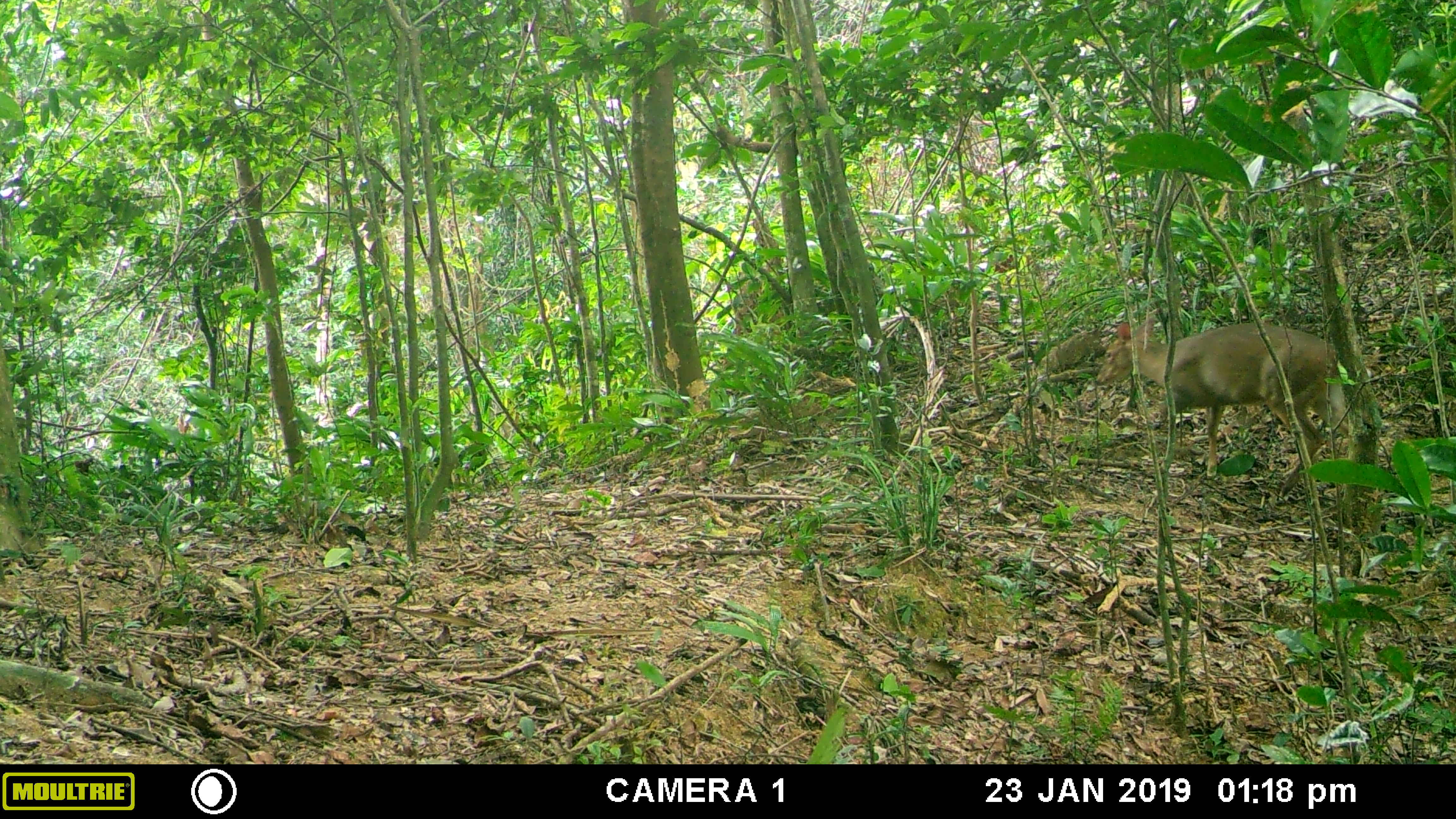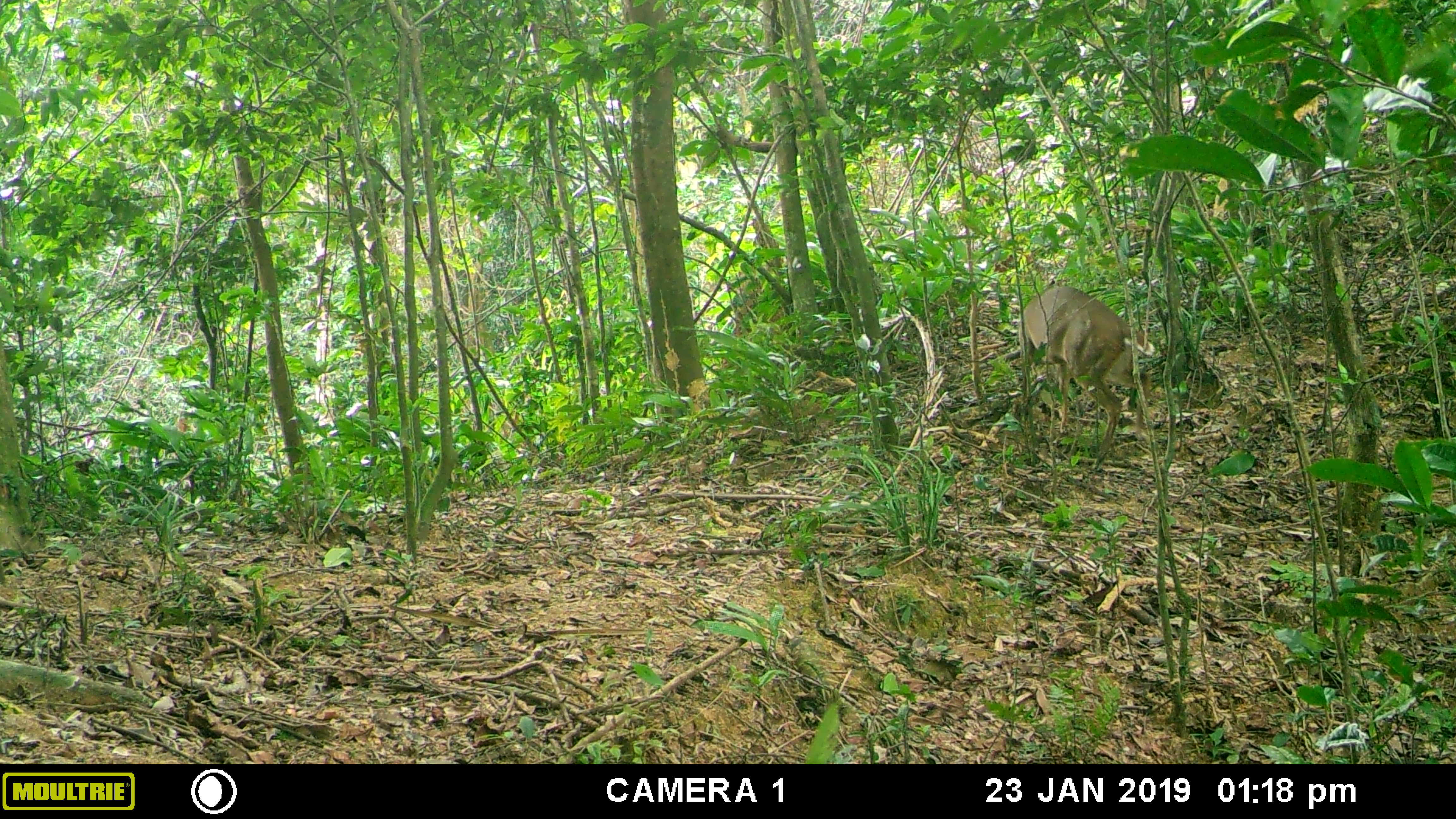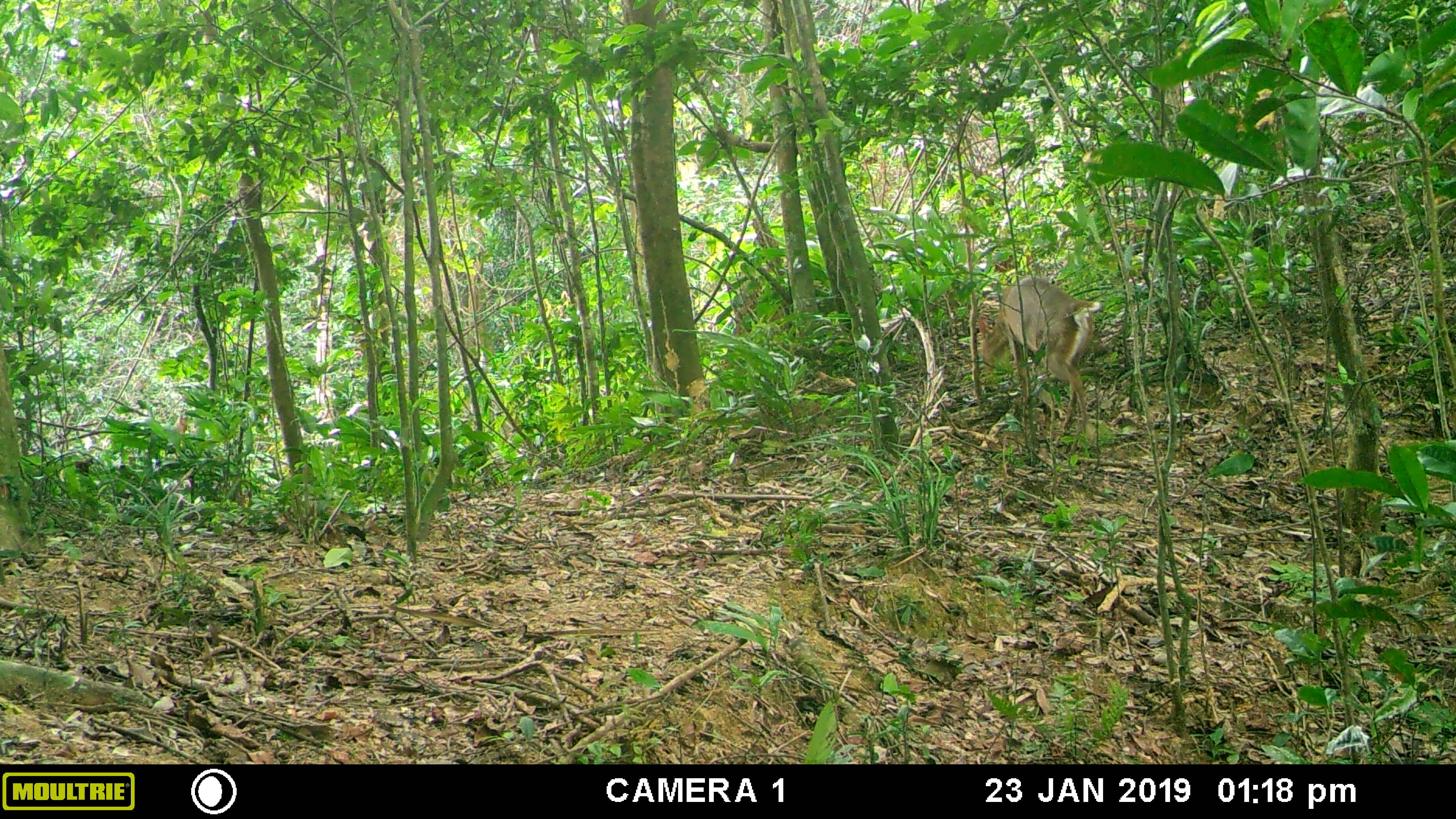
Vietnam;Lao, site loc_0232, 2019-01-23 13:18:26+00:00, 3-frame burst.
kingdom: Animalia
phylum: Chordata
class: Mammalia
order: Artiodactyla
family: Cervidae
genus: Muntiacus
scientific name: Muntiacus vuquangensis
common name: large-antlered muntjac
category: large antlered muntjac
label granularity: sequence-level